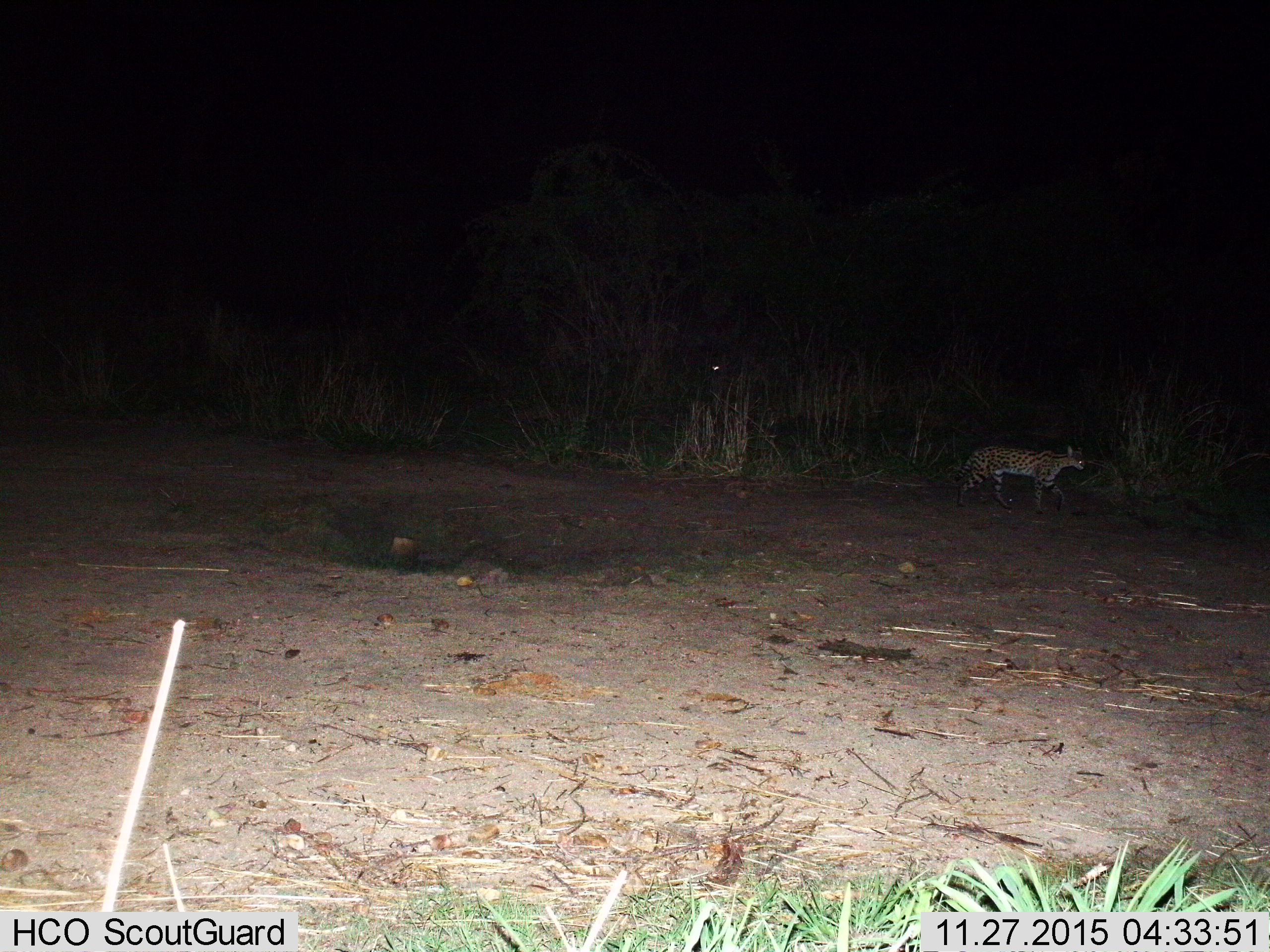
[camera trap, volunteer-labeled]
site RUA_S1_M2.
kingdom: Animalia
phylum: Chordata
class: Mammalia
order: Carnivora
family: Felidae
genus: Leptailurus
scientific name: Leptailurus serval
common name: serval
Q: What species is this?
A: Serval (Leptailurus serval).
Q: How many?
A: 1.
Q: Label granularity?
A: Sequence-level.